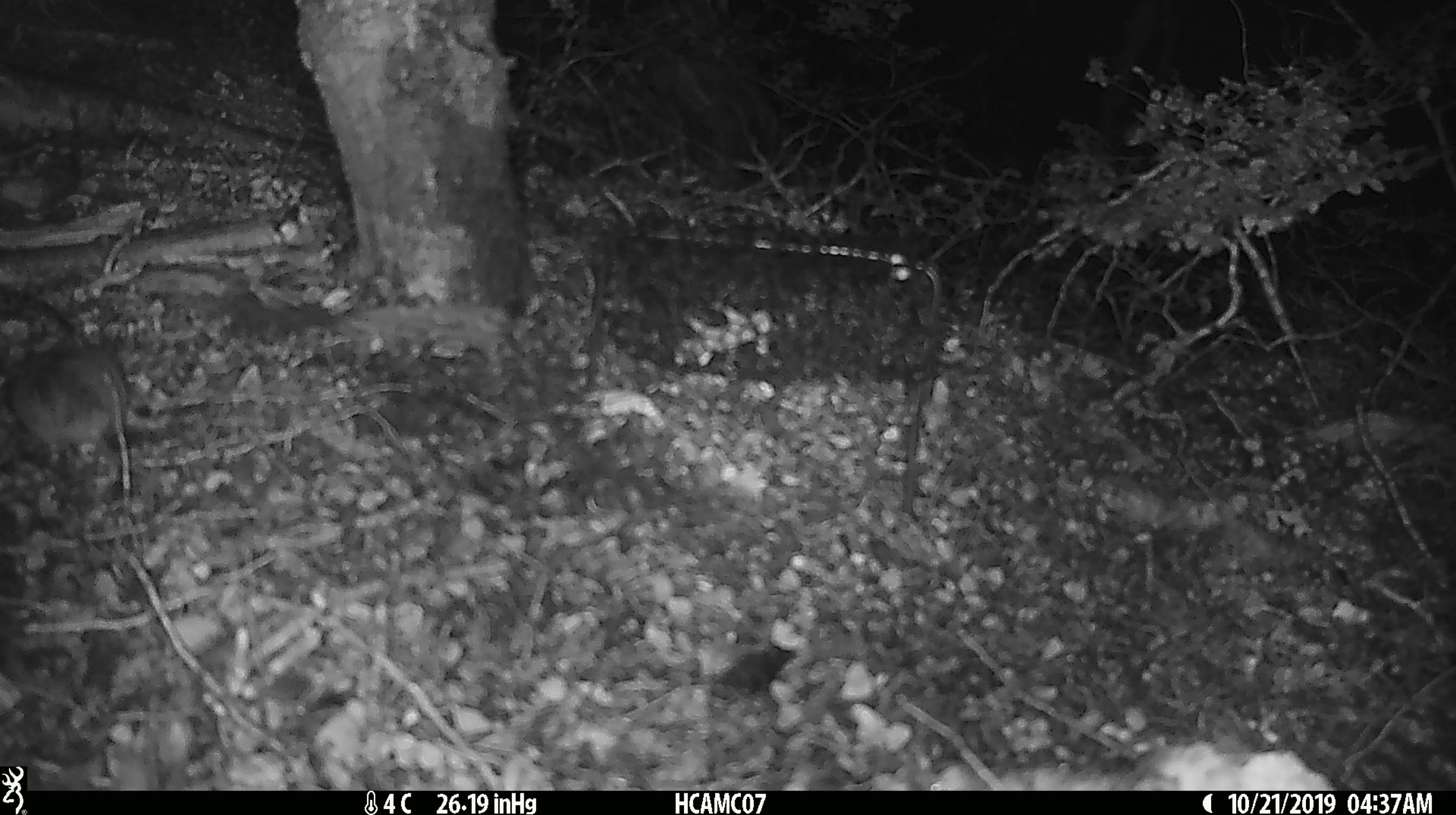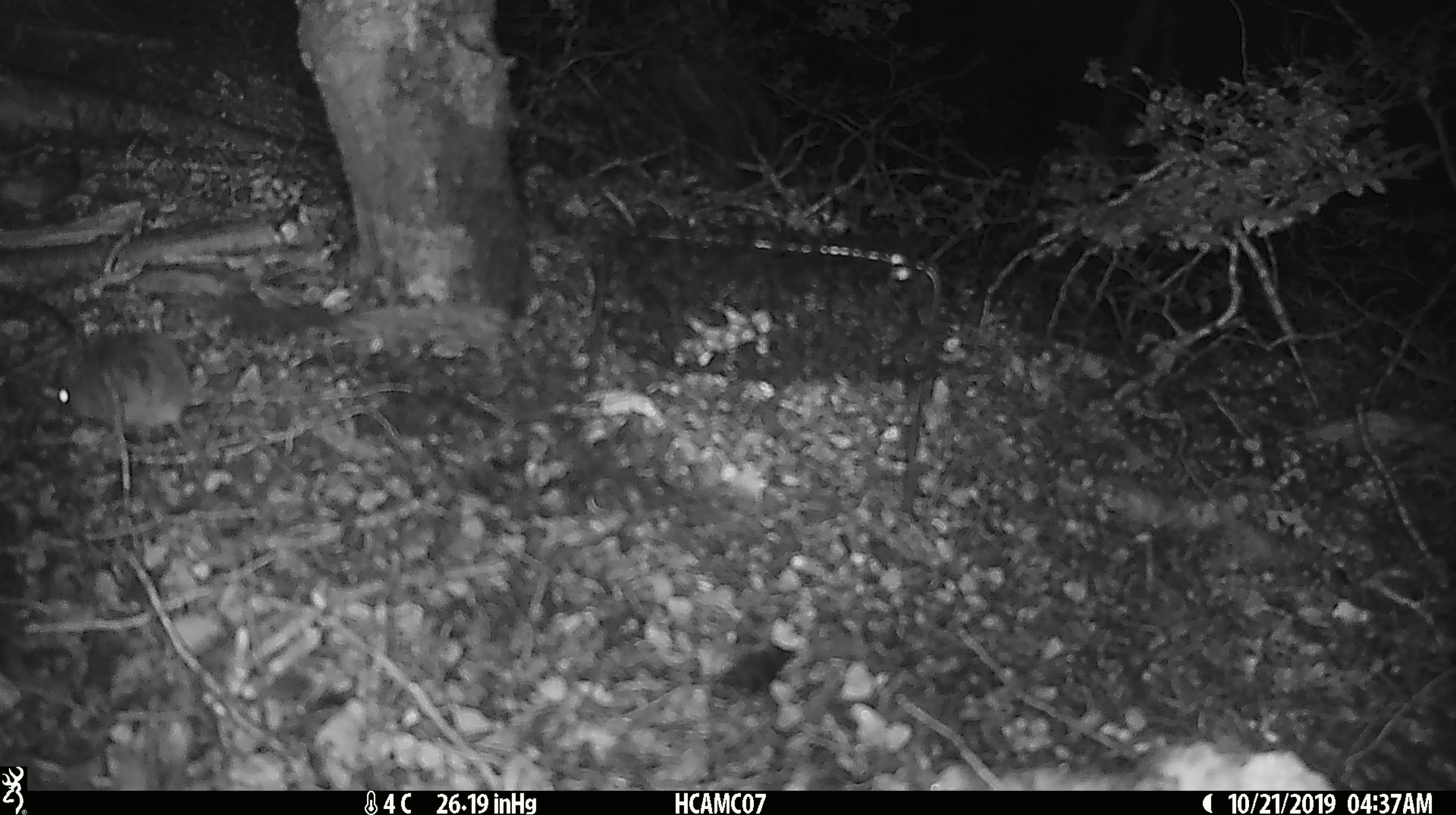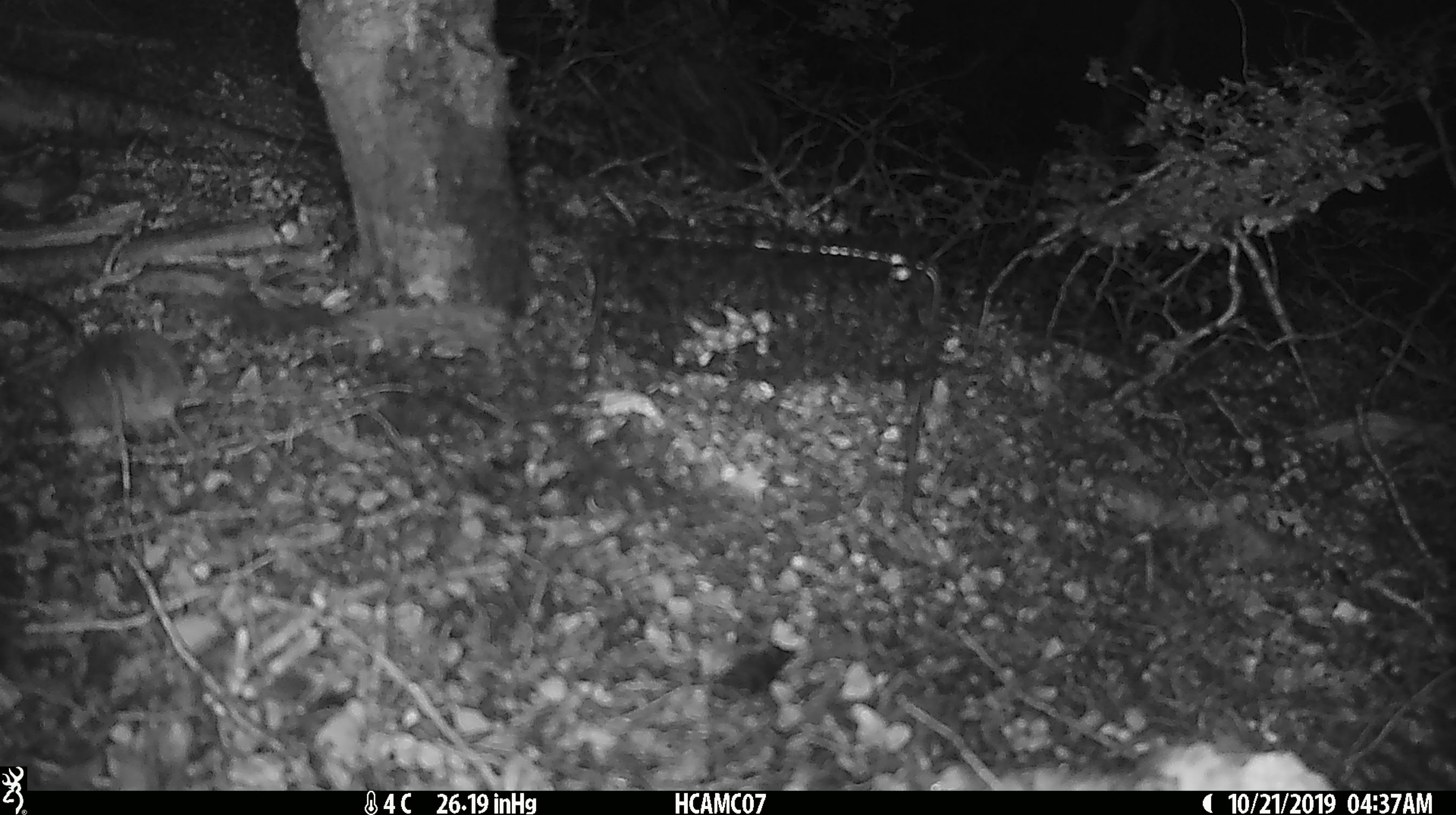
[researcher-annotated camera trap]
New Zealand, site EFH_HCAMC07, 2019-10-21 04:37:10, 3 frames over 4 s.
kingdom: Animalia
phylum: Chordata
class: Mammalia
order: Rodentia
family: Muridae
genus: Mus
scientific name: Mus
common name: mouse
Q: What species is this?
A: Mouse (Mus).